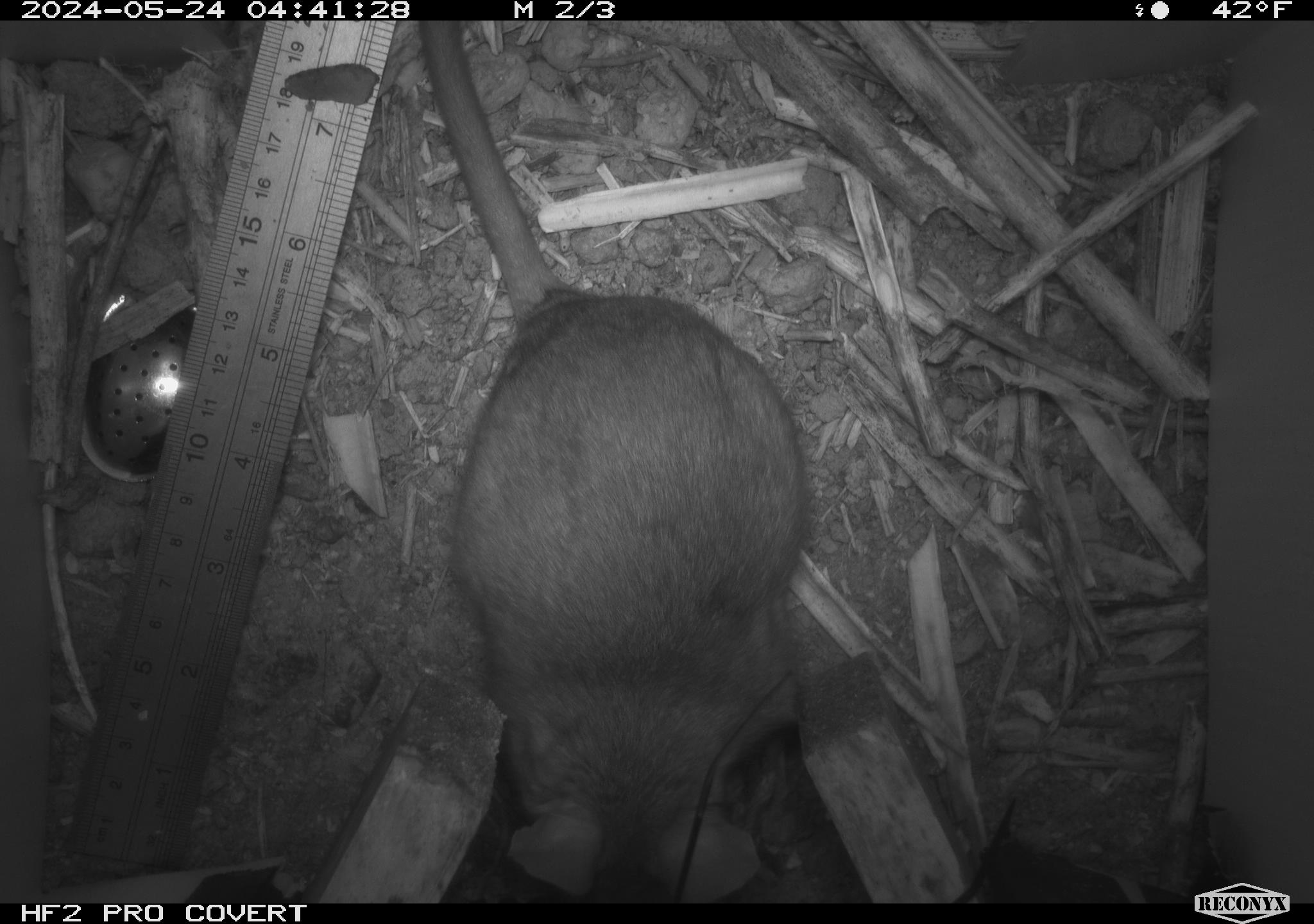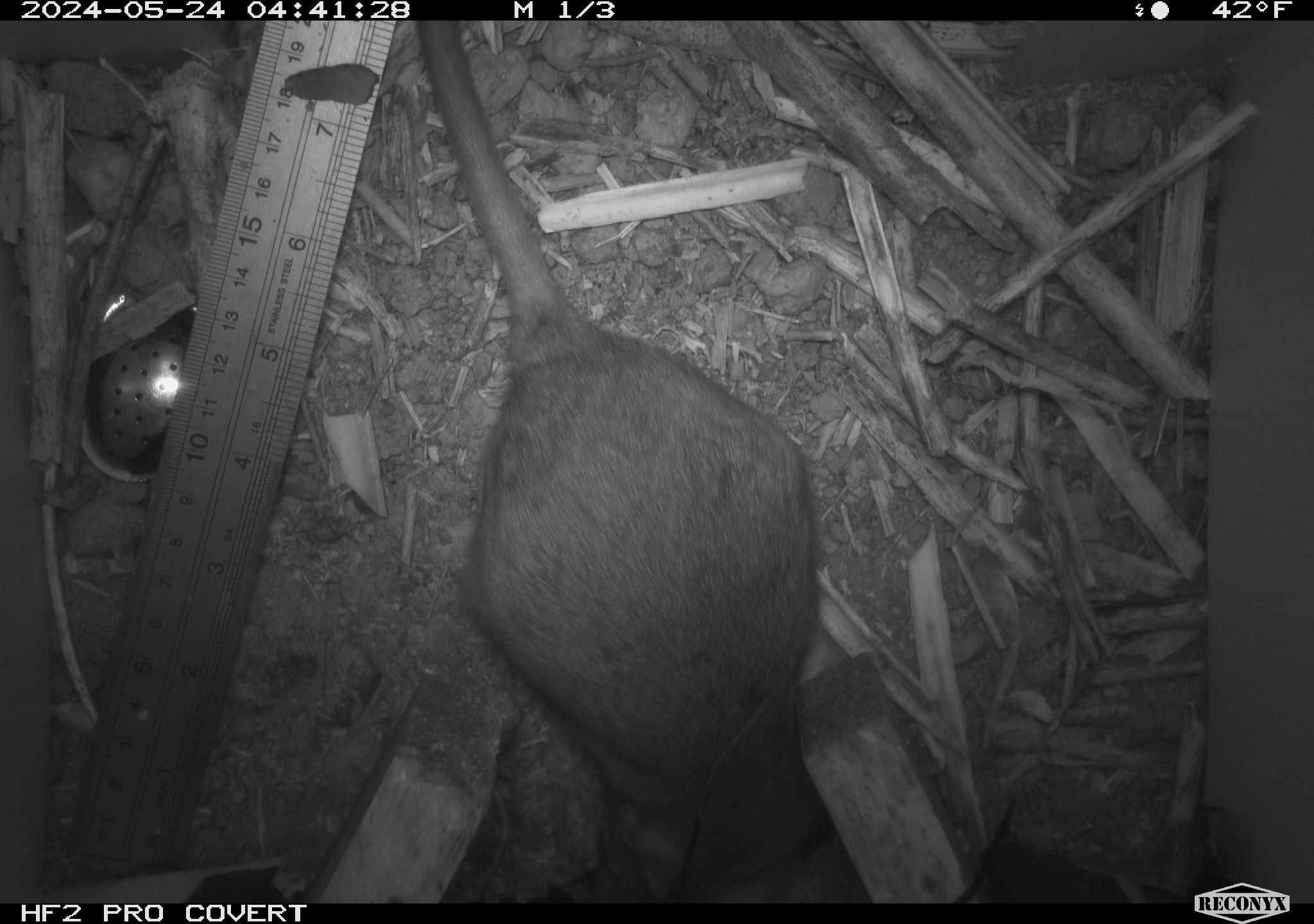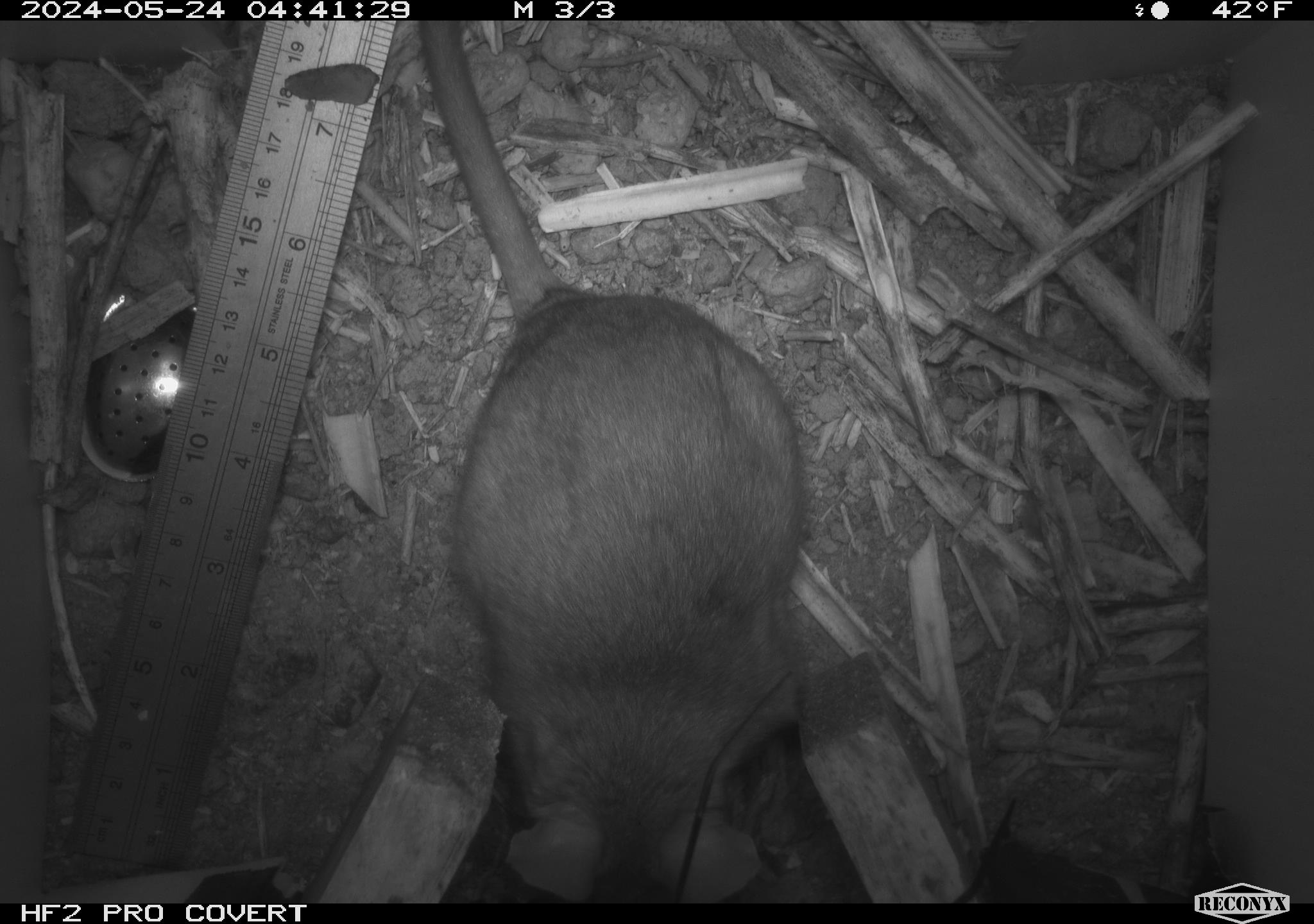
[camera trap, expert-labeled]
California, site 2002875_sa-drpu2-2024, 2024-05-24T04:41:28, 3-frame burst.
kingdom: Animalia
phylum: Chordata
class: Mammalia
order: Rodentia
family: Cricetidae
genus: Neotoma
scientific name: Neotoma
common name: pack rat or woodrat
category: neotoma species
Neotoma species (pack rat or woodrat) (Neotoma).